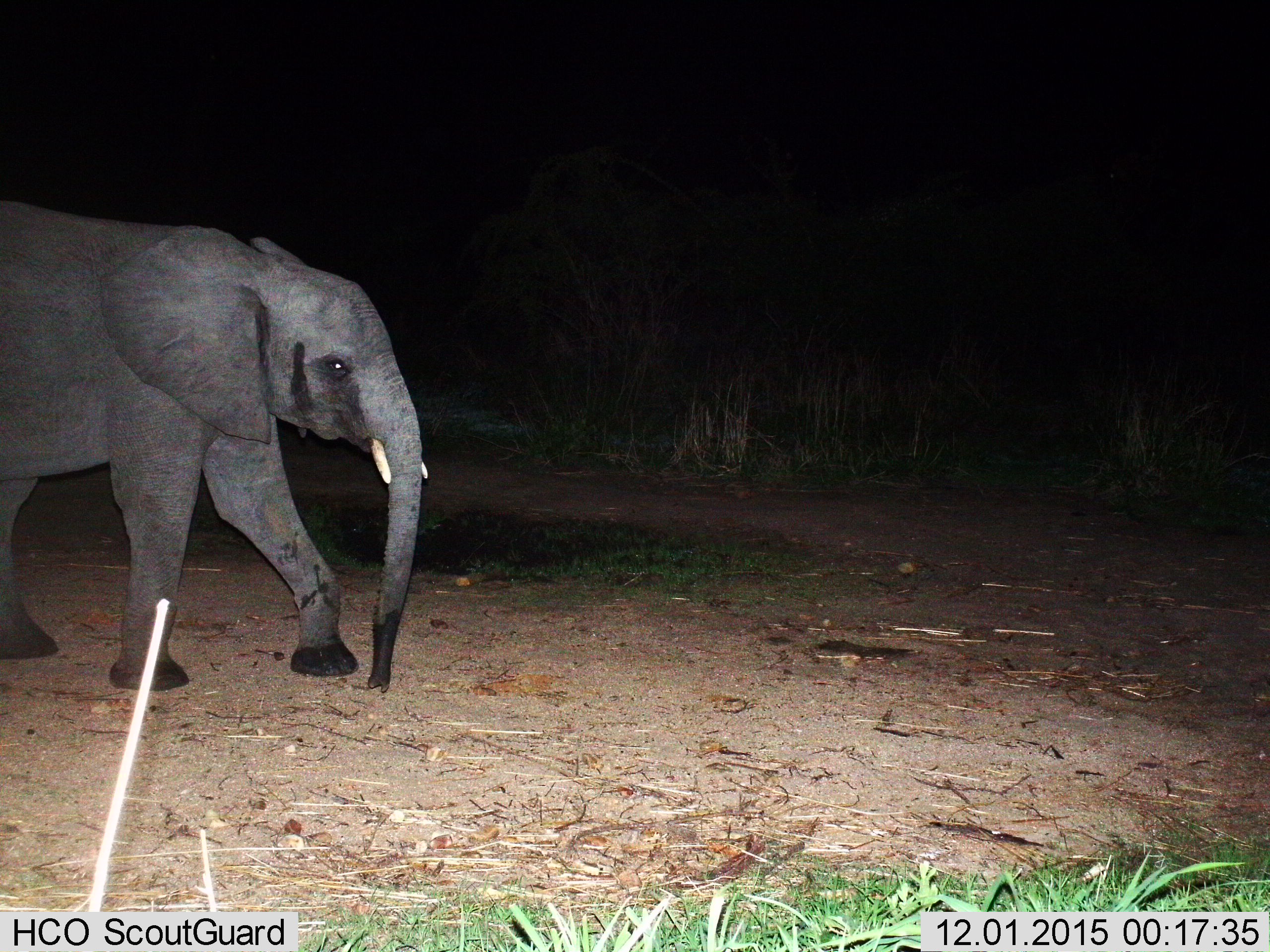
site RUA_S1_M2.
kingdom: Animalia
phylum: Chordata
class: Mammalia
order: Proboscidea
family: Elephantidae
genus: Loxodonta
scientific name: Loxodonta africana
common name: african bush elephant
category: elephant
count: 1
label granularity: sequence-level